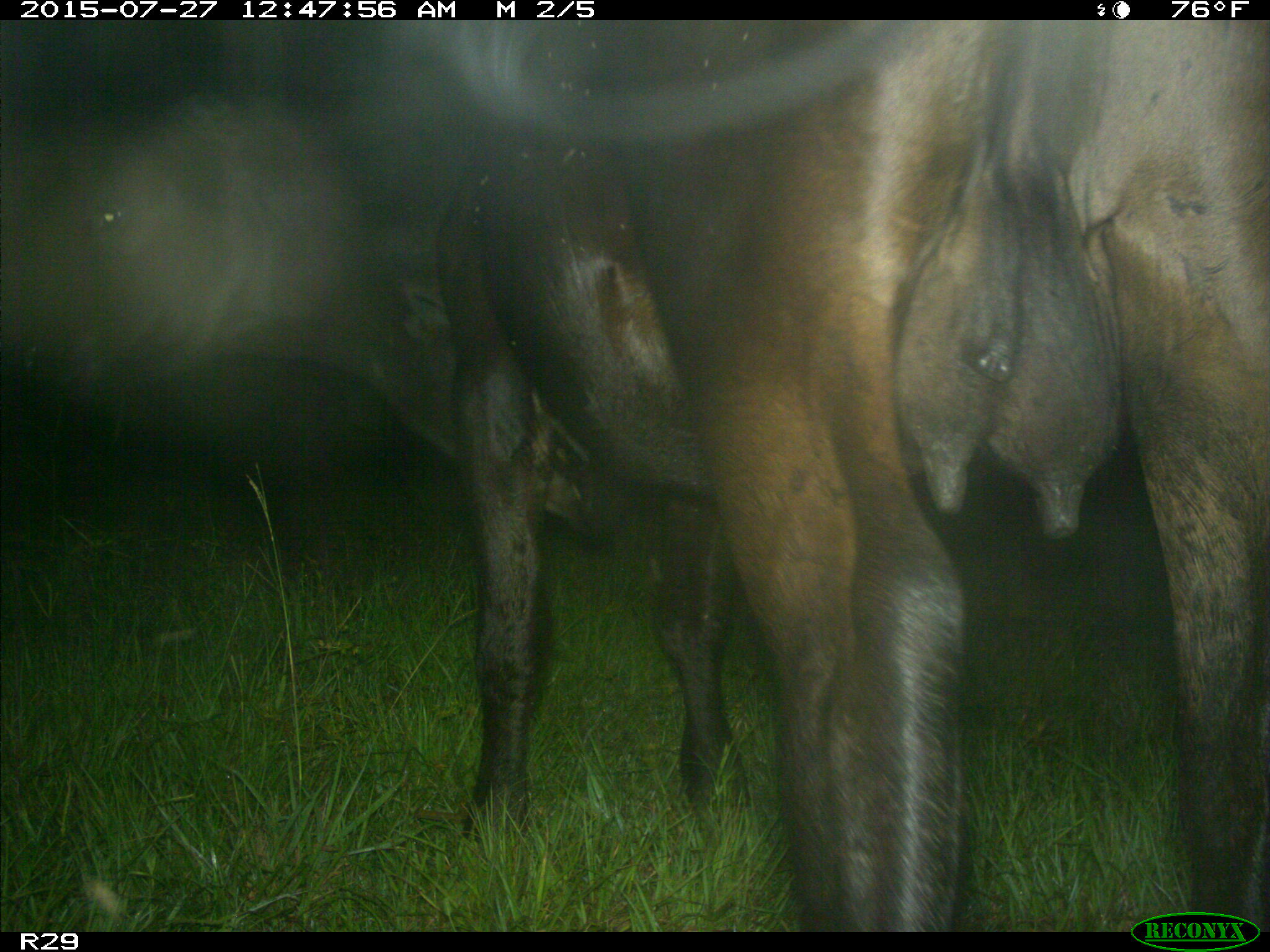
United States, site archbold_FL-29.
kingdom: Animalia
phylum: Chordata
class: Mammalia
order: Artiodactyla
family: Bovidae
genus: Bos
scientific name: Bos taurus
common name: domestic cow